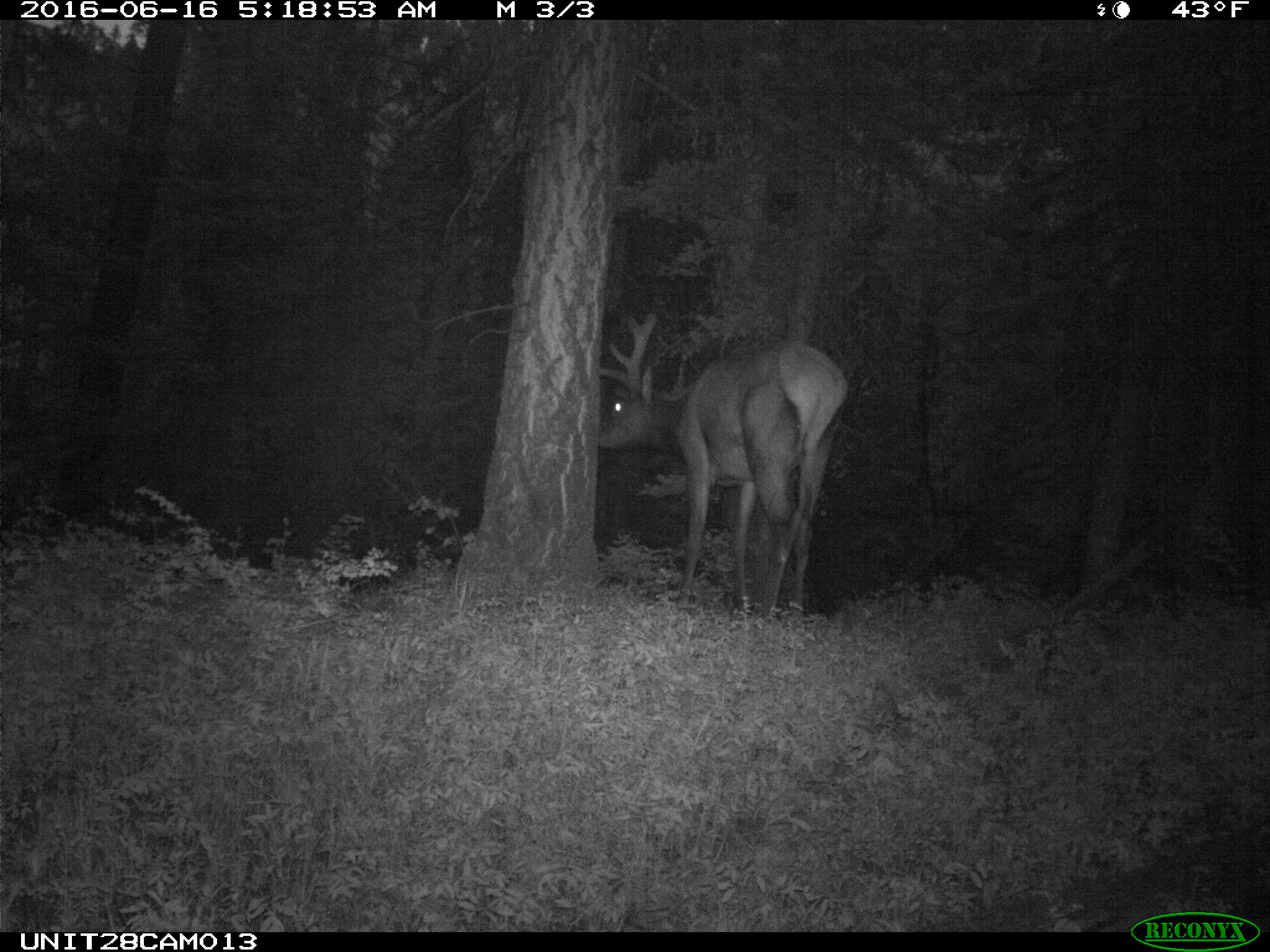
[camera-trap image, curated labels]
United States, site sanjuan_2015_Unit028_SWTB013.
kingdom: Animalia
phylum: Chordata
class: Mammalia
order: Artiodactyla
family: Cervidae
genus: Cervus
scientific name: Cervus elaphus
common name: red deer